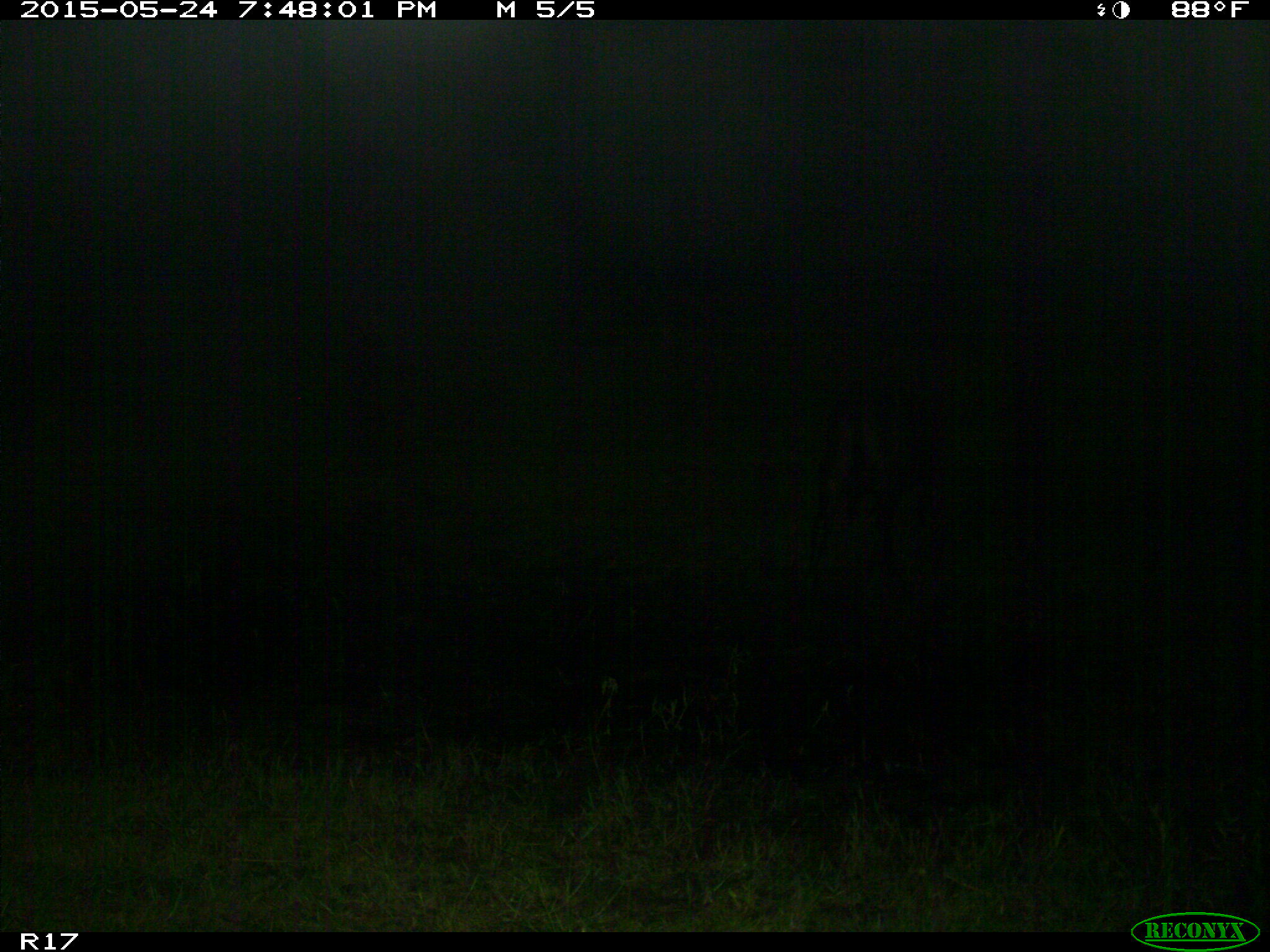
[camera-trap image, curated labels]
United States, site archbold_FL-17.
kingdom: Animalia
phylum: Chordata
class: Mammalia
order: Artiodactyla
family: Bovidae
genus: Bos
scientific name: Bos taurus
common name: domestic cow